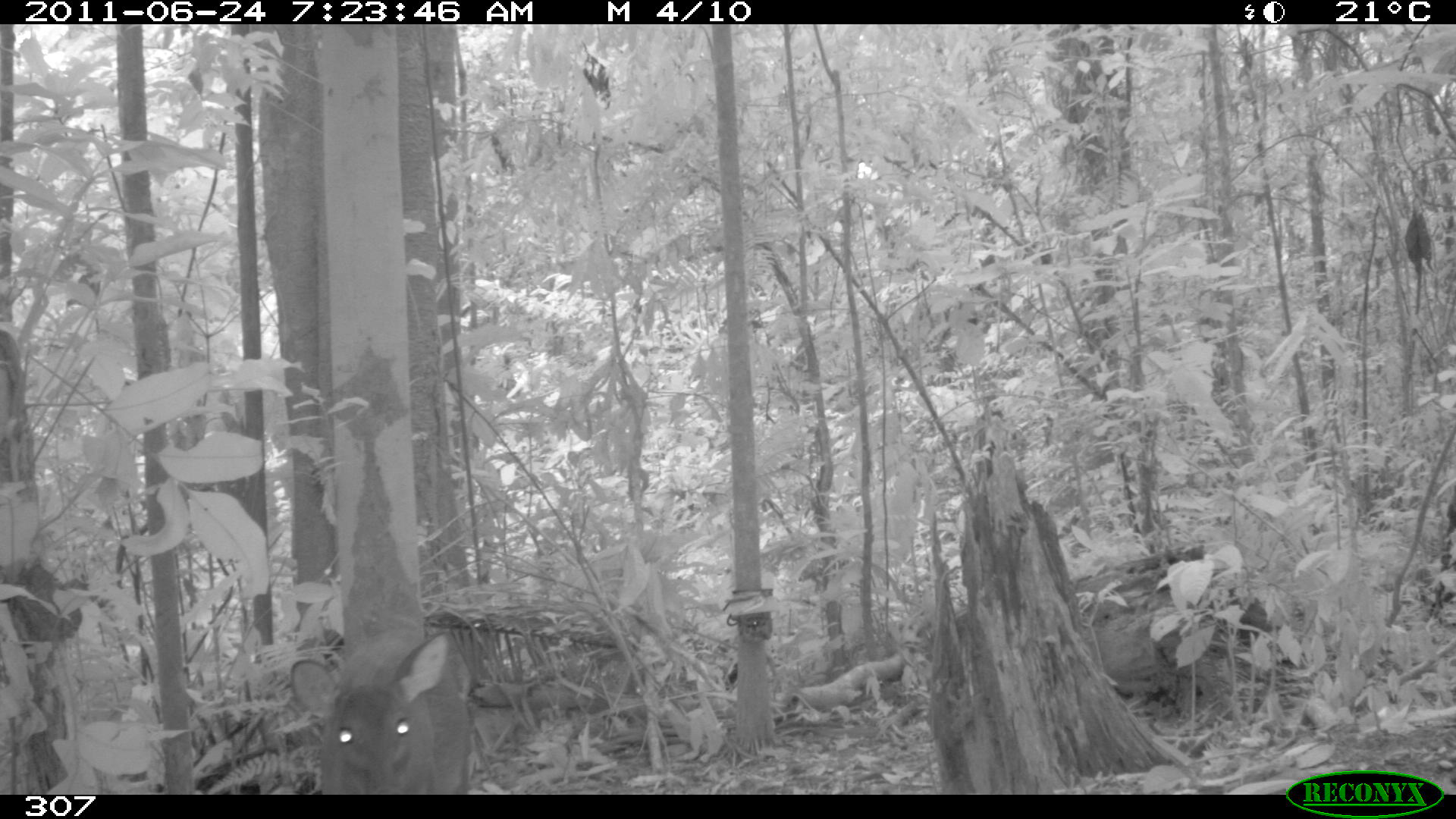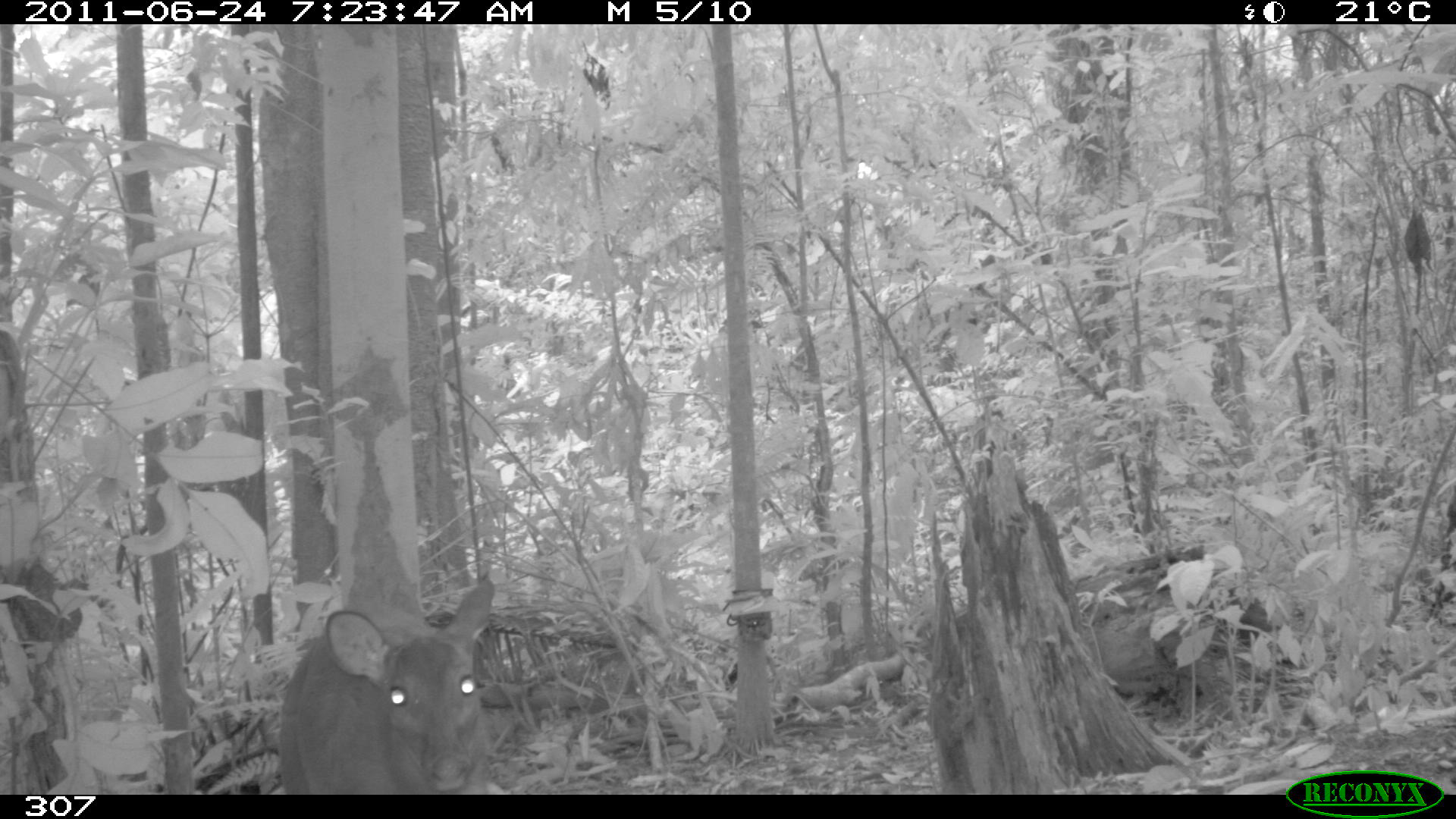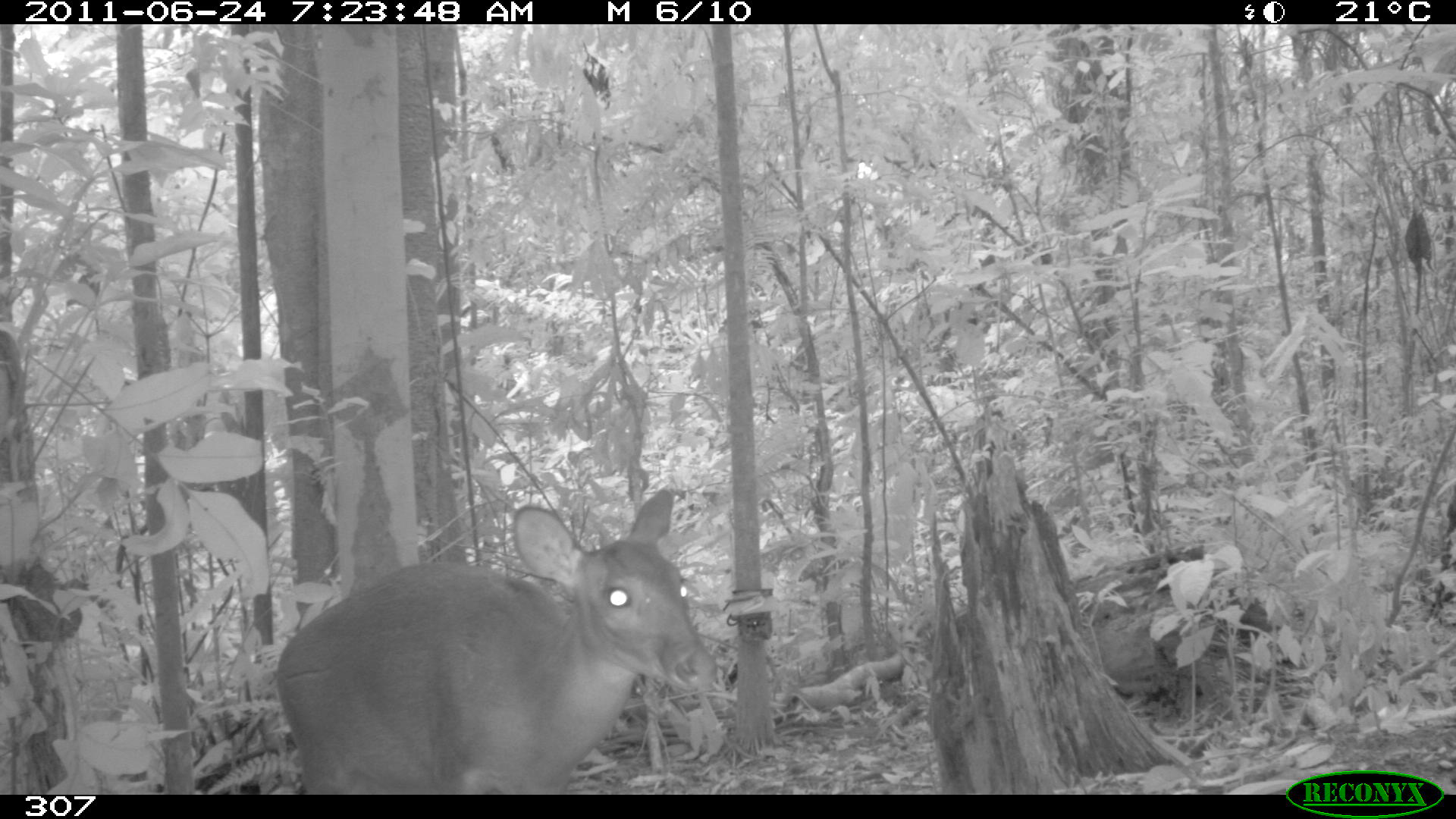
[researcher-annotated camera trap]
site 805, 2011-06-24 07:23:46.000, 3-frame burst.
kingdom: Animalia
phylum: Chordata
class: Mammalia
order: Artiodactyla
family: Cervidae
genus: Mazama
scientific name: Mazama gouazoubira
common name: gray brocket